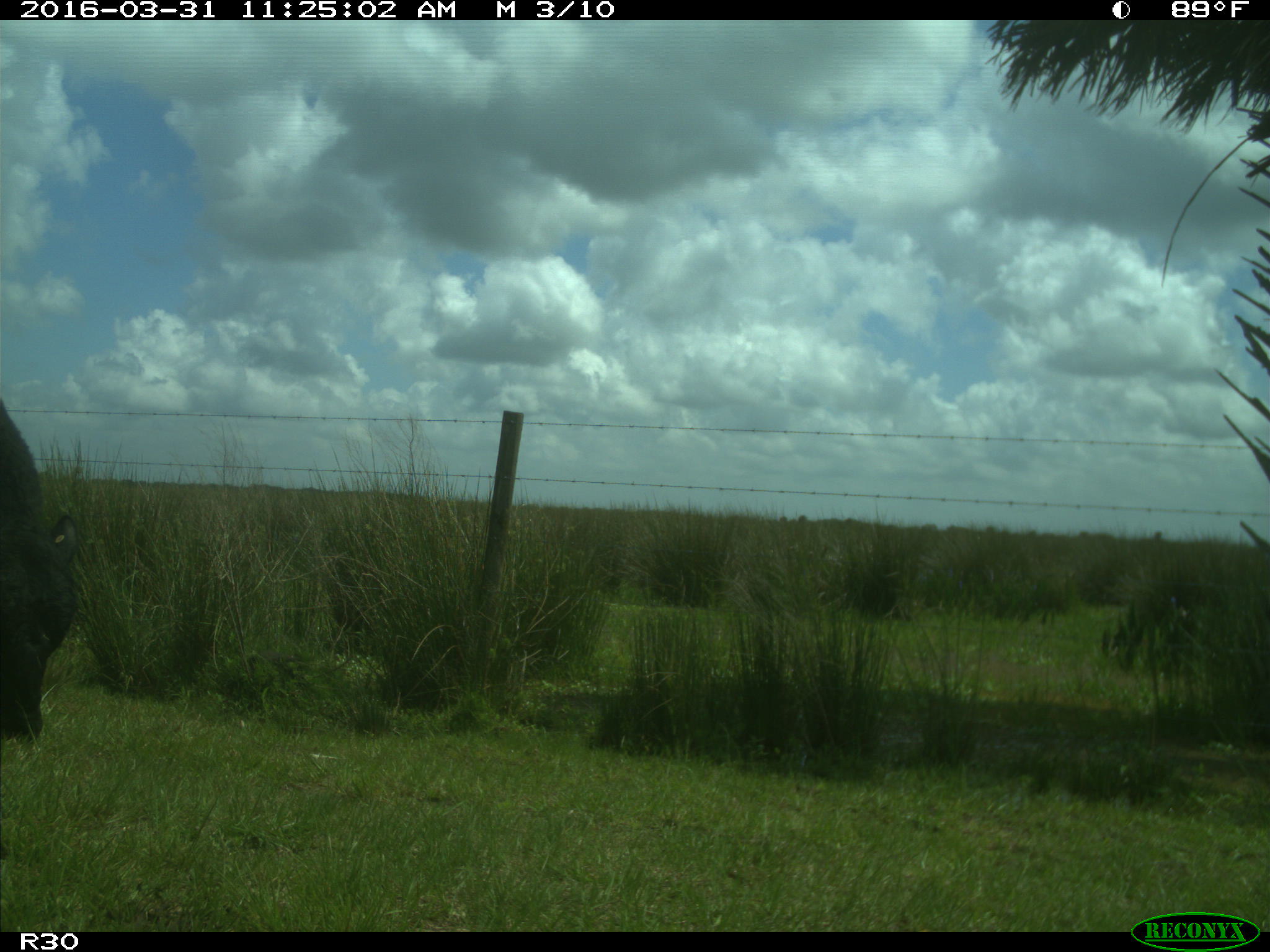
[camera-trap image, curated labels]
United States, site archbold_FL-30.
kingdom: Animalia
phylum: Chordata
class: Mammalia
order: Artiodactyla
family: Bovidae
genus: Bos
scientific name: Bos taurus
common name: domestic cow